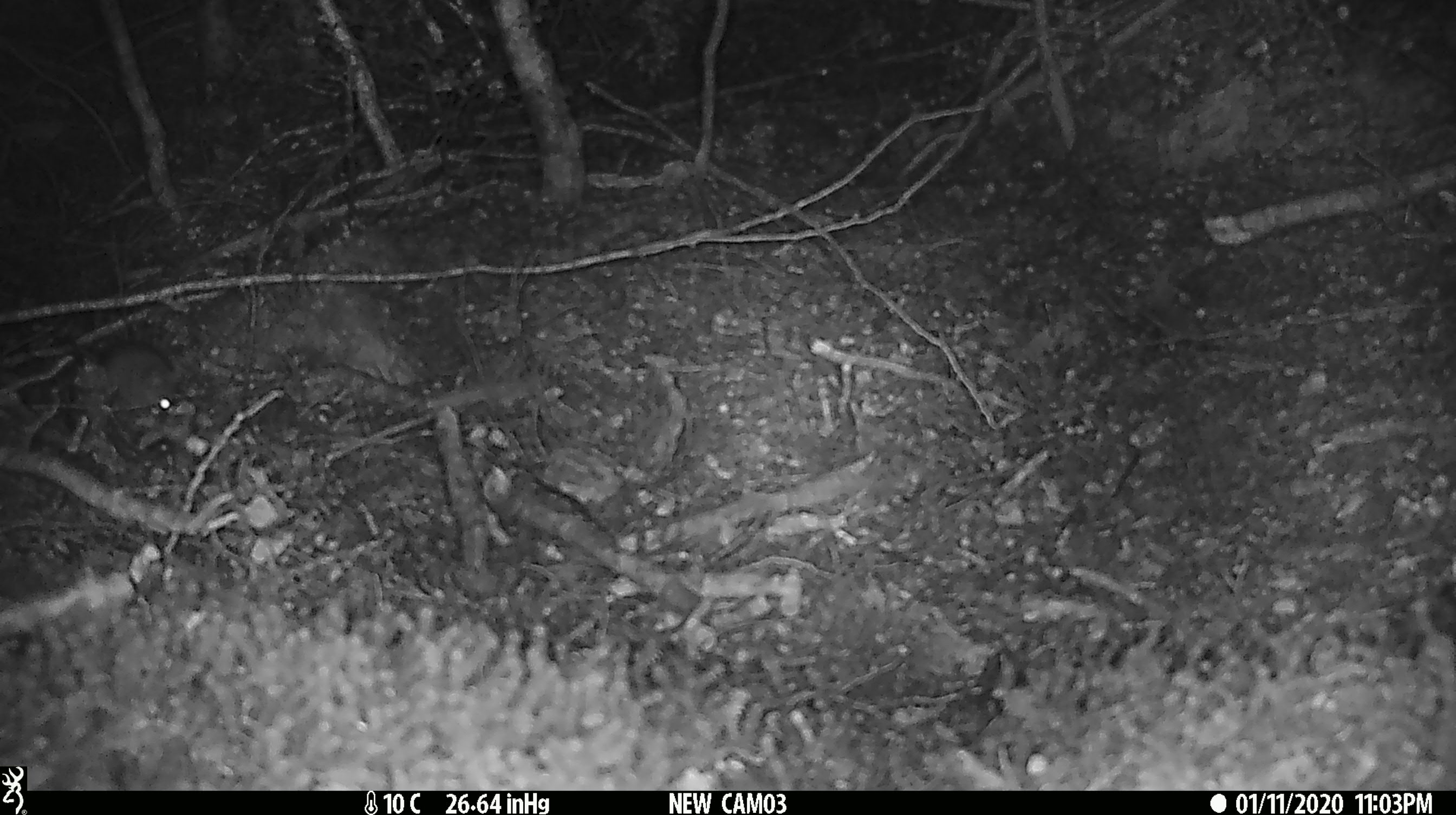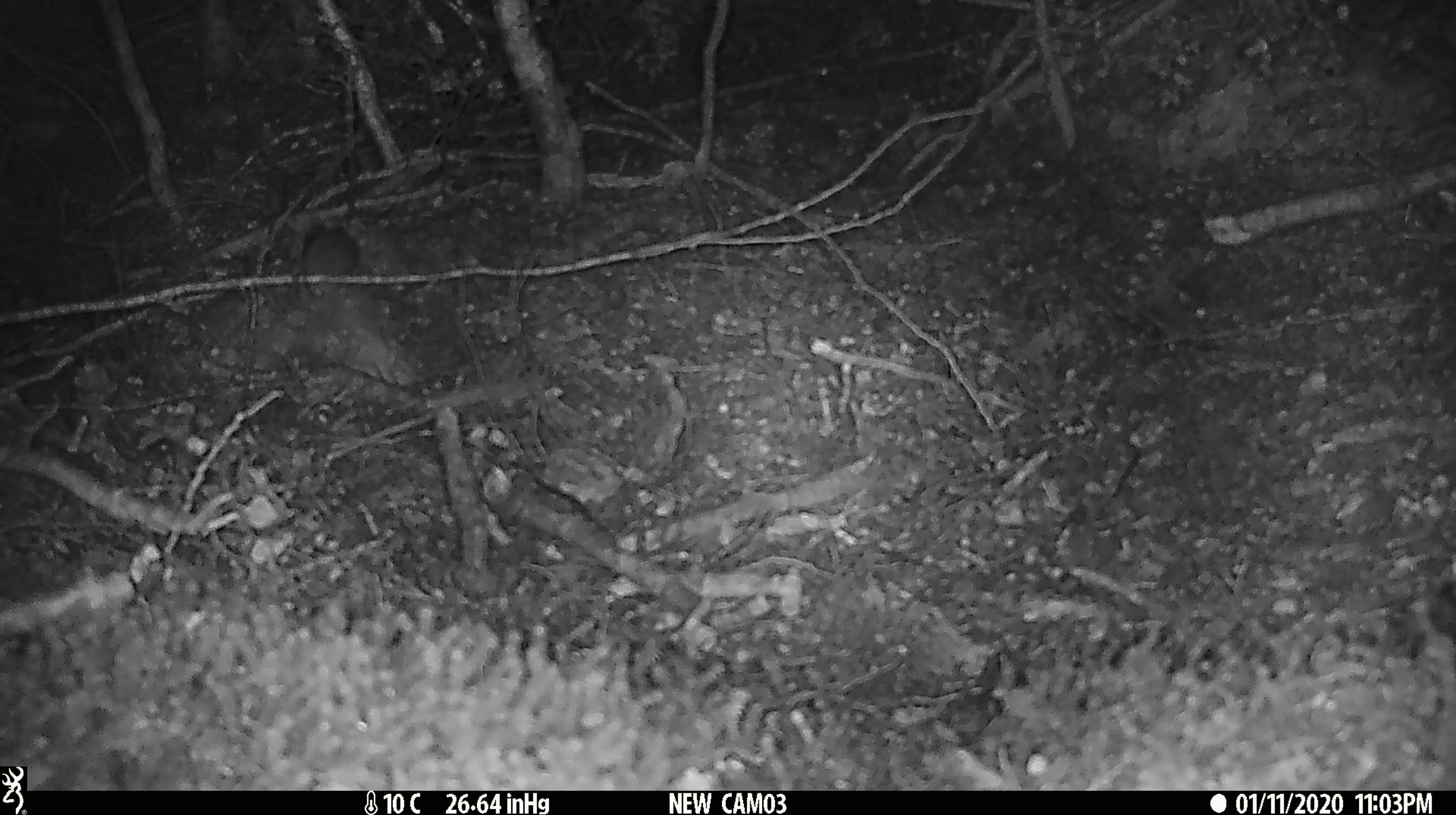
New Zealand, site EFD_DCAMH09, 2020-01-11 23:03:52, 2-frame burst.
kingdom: Animalia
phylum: Chordata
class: Mammalia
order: Rodentia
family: Muridae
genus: Mus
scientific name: Mus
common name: mouse